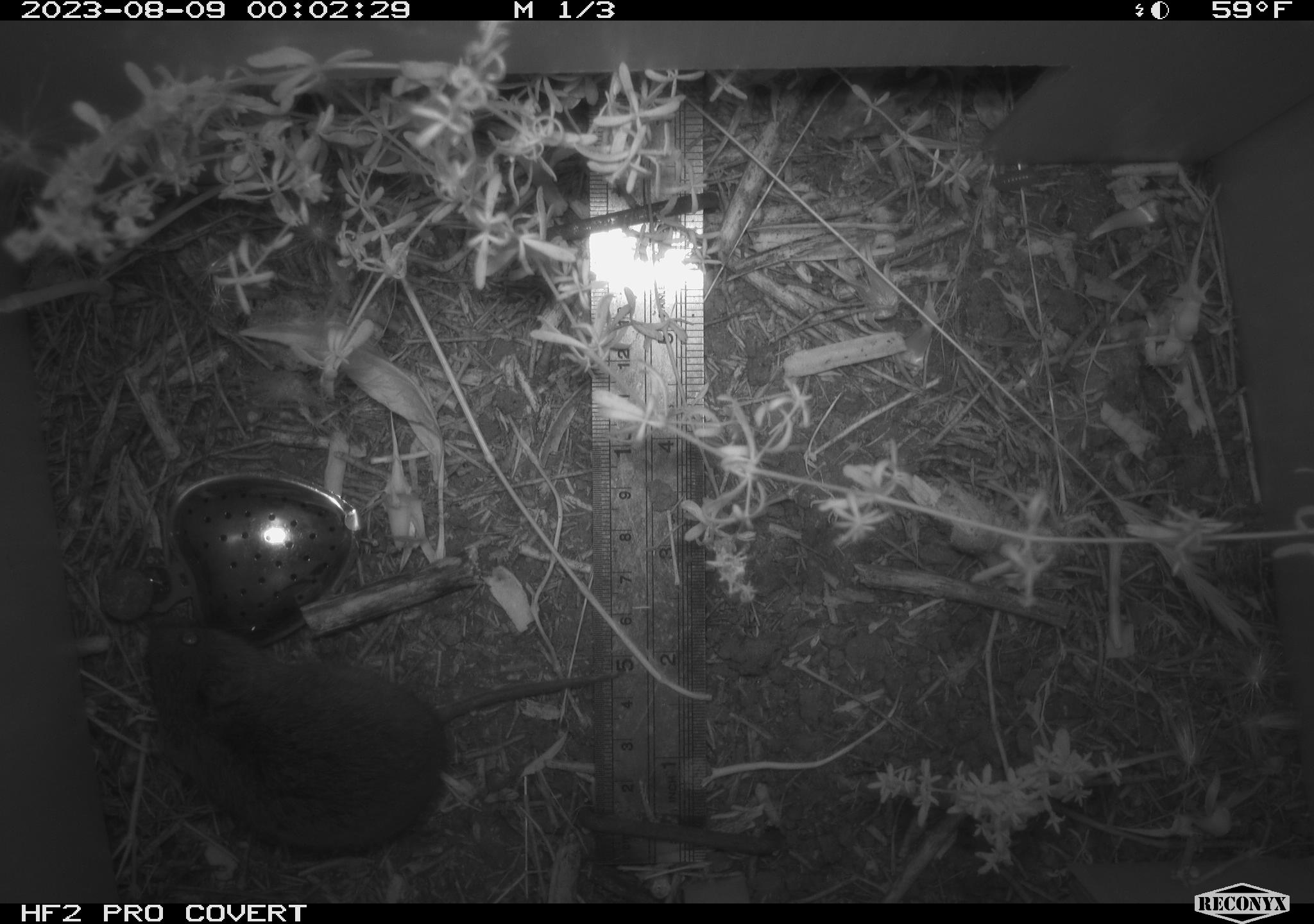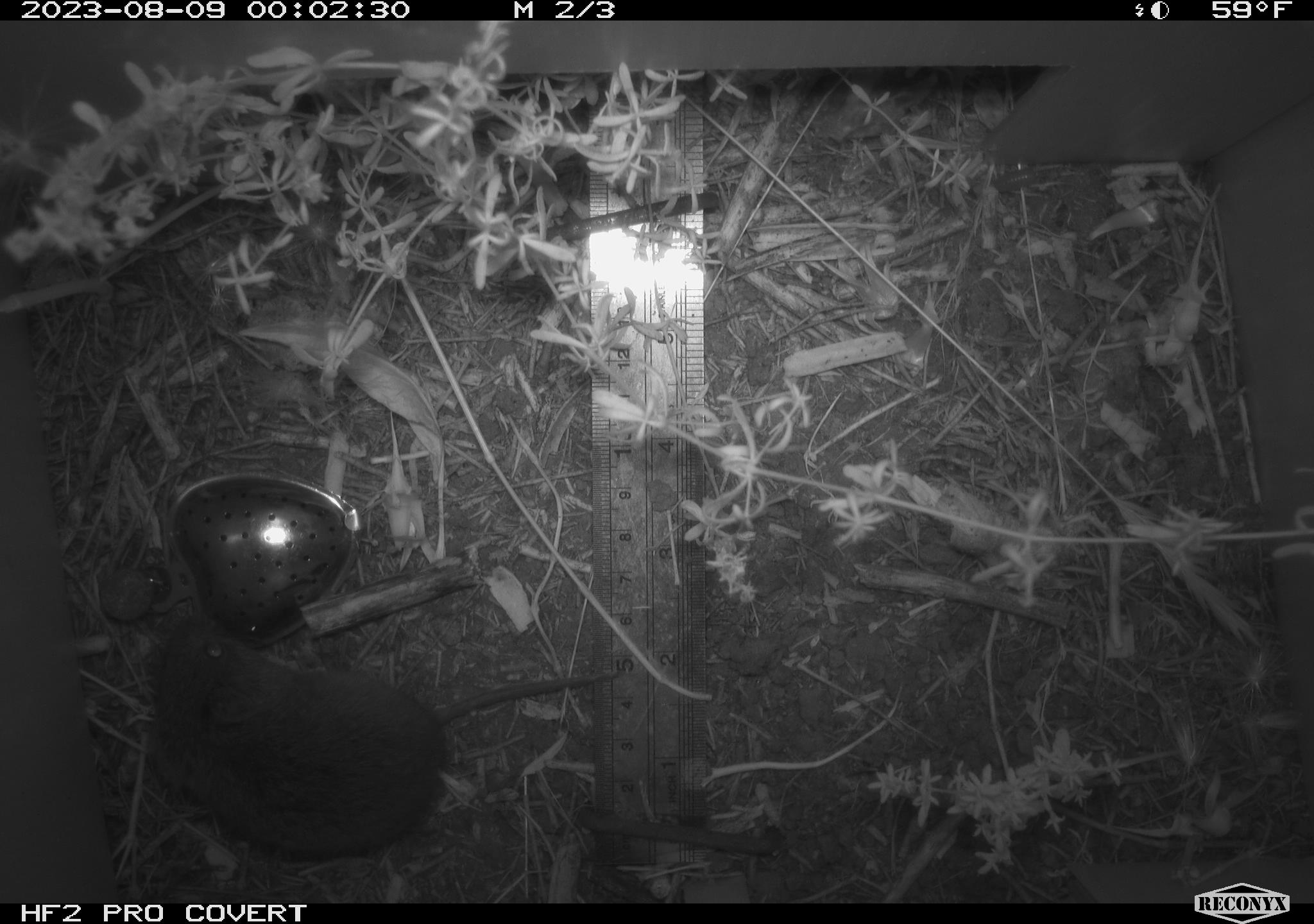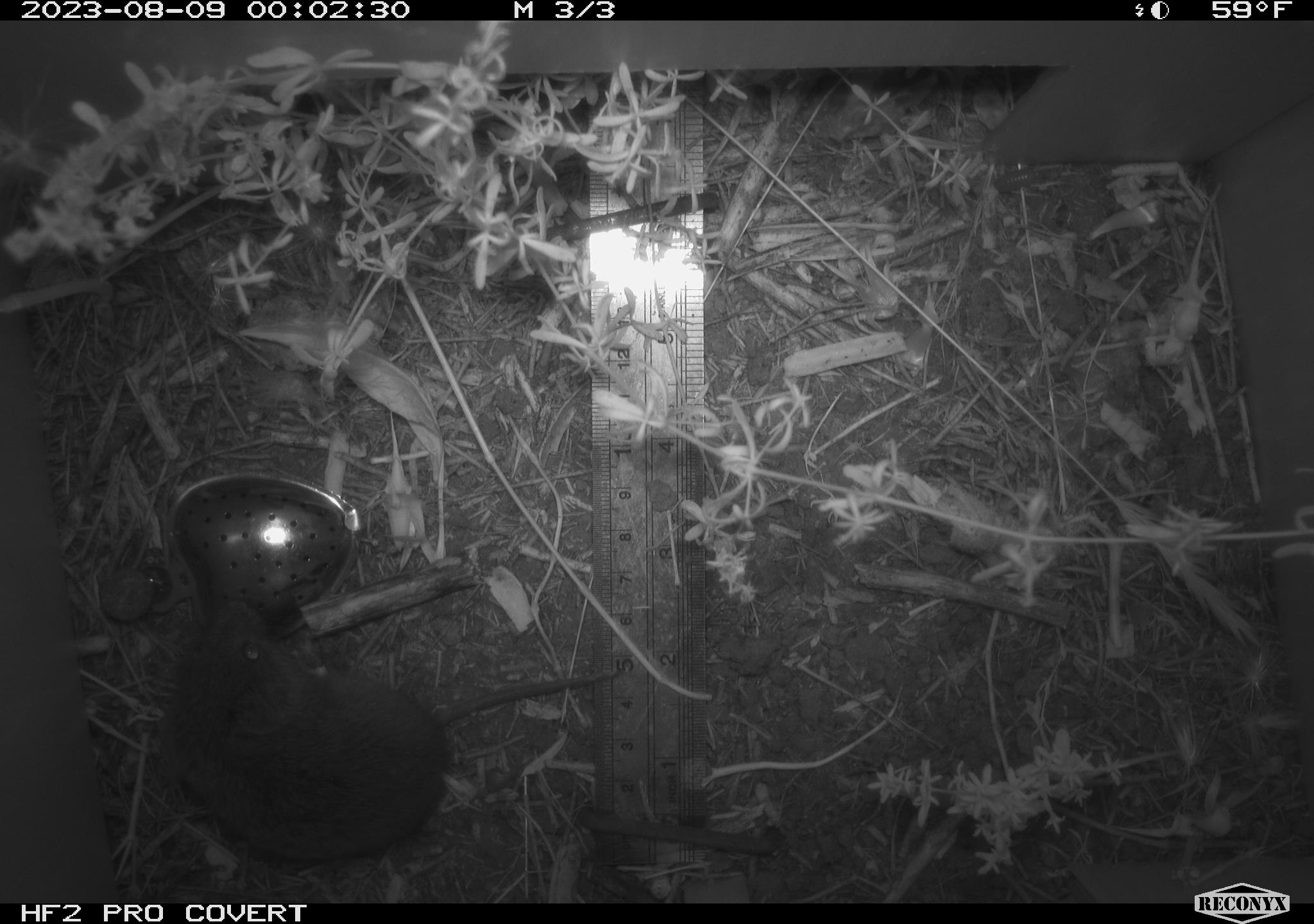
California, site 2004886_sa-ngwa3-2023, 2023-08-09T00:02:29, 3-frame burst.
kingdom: Animalia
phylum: Chordata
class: Mammalia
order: Rodentia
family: Cricetidae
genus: Microtus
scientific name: Microtus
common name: meadow vole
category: microtus species